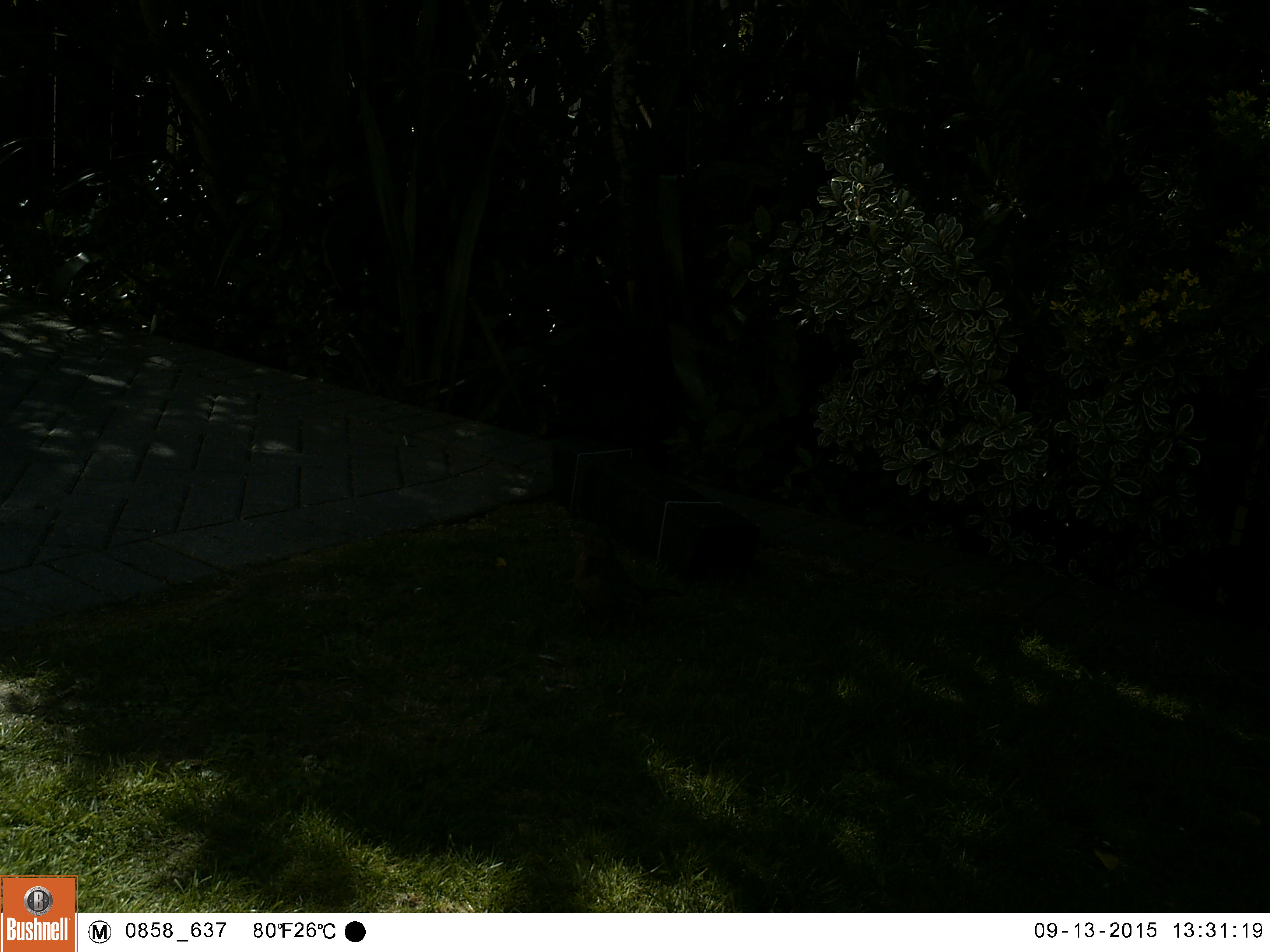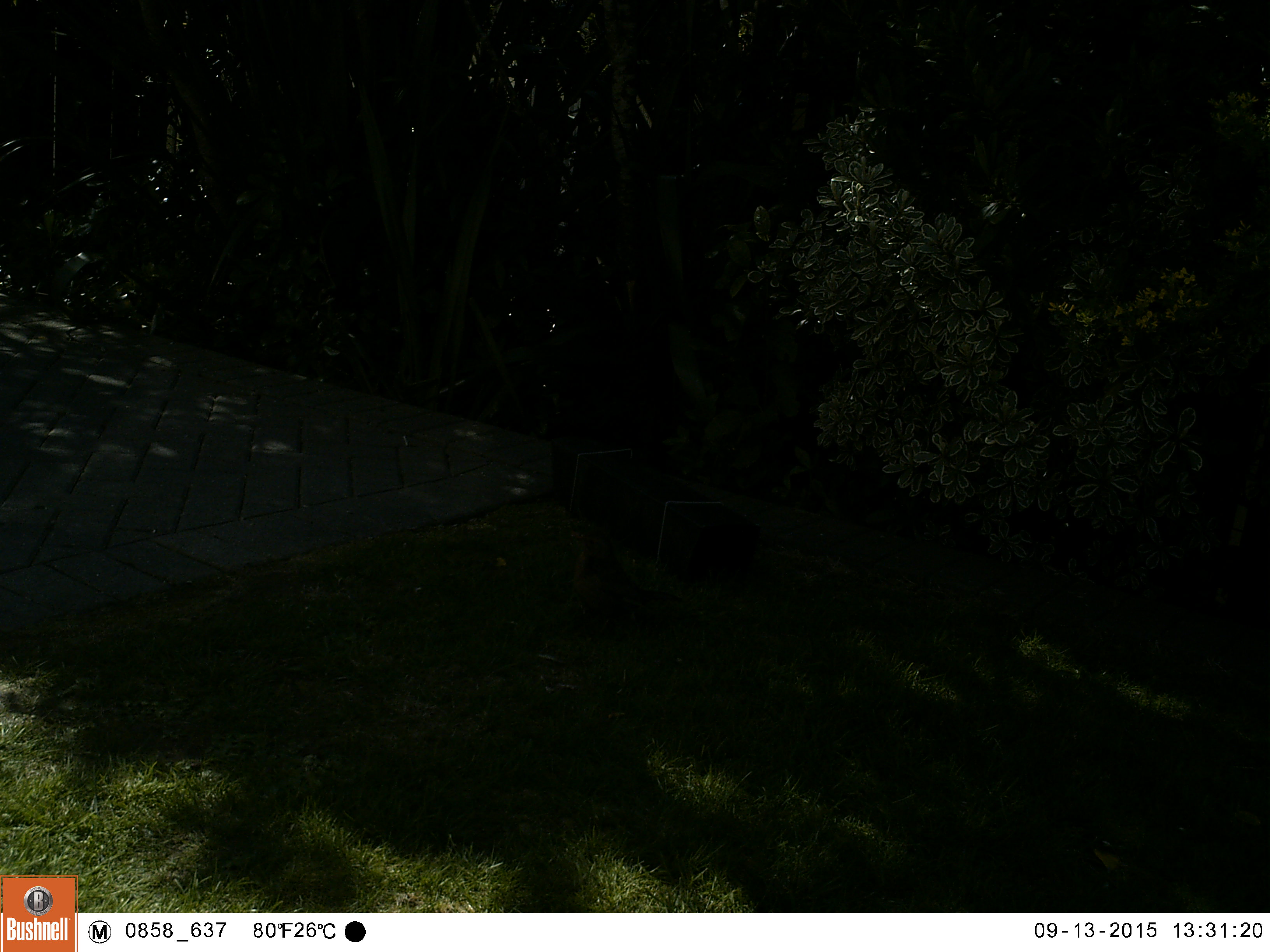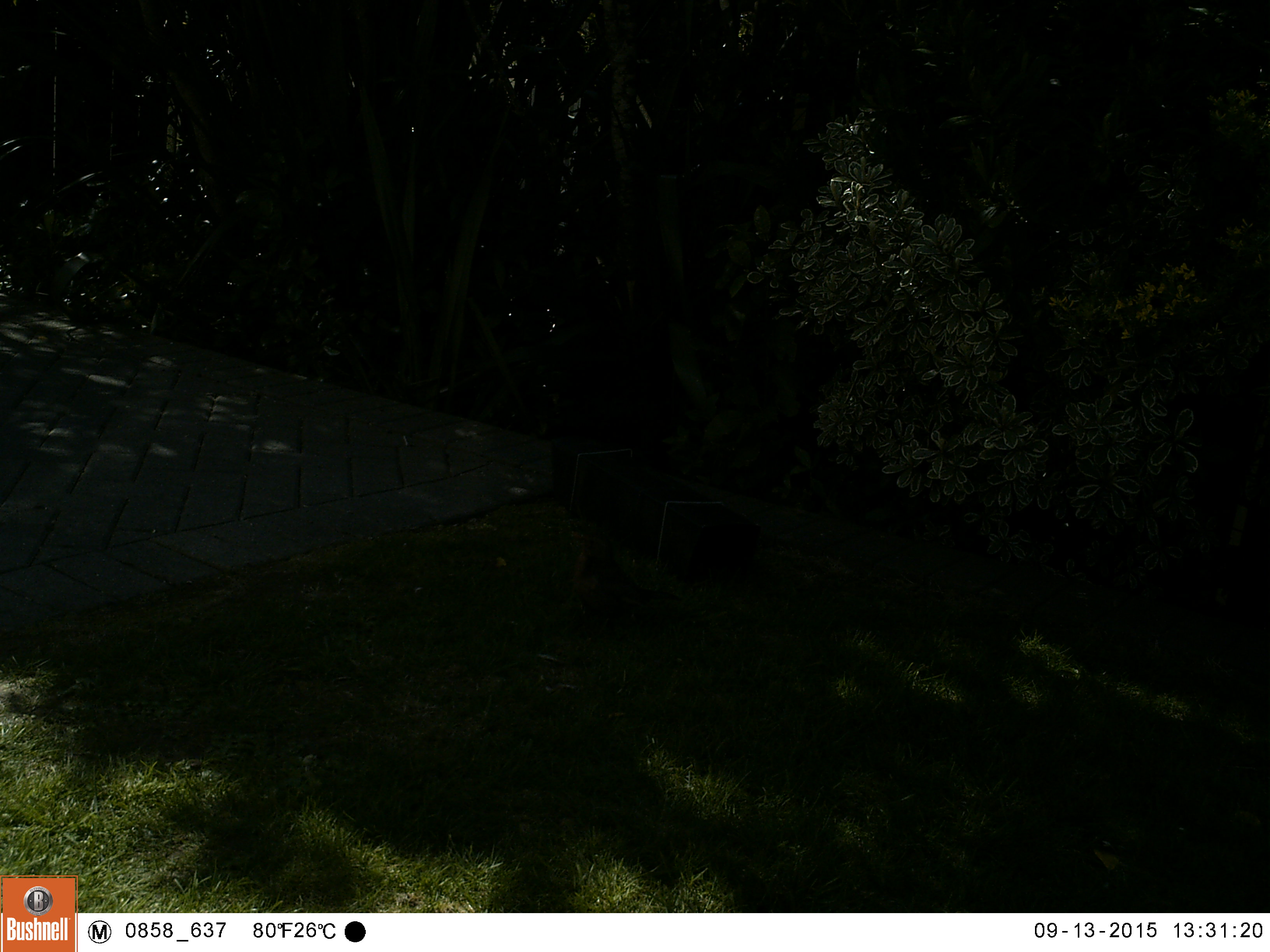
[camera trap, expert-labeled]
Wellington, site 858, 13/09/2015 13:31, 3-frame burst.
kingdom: Animalia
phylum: Chordata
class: Aves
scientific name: Aves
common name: bird